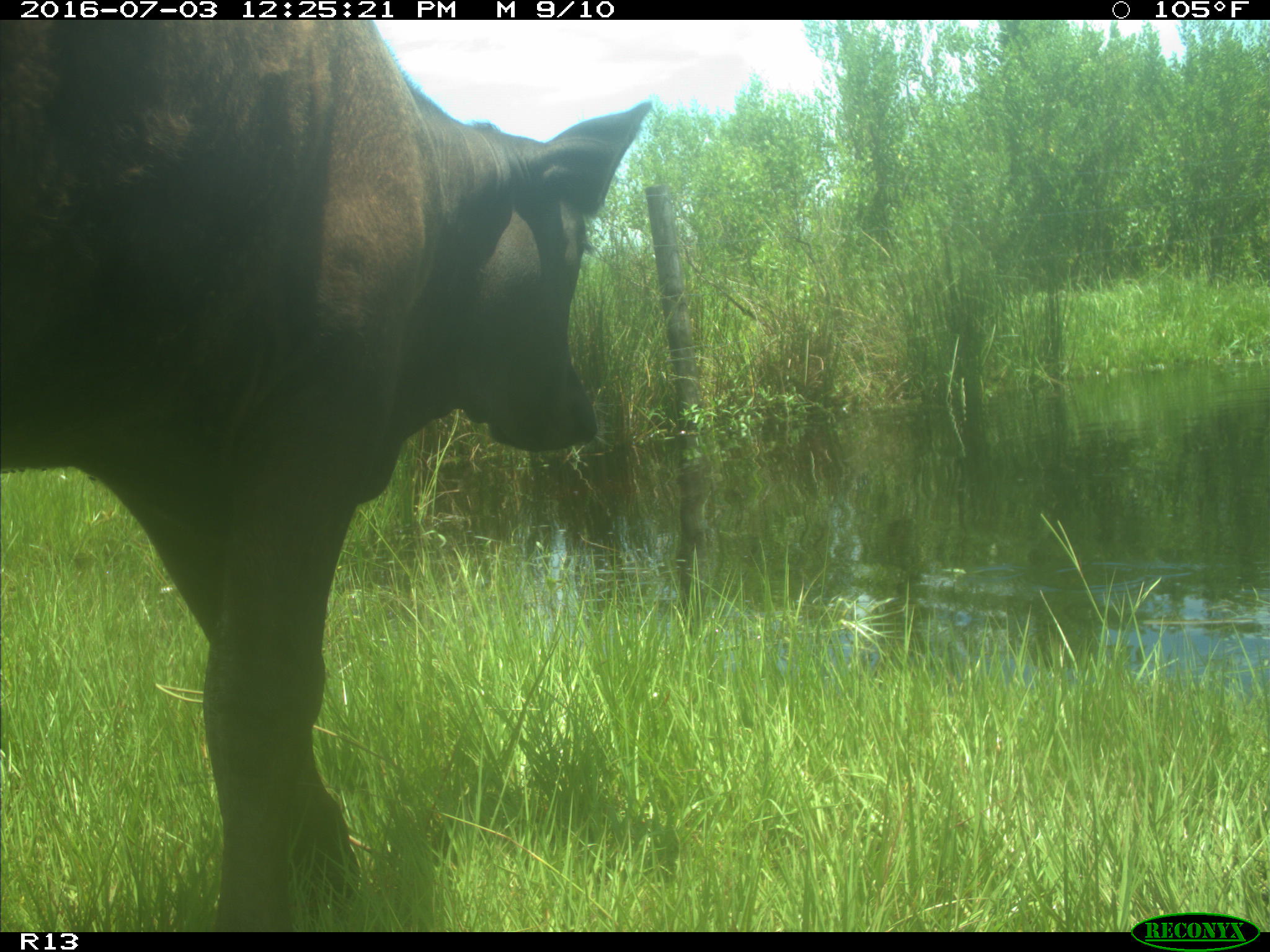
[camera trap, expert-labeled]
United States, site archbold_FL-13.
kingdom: Animalia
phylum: Chordata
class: Mammalia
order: Artiodactyla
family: Bovidae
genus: Bos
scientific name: Bos taurus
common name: domestic cow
Bos taurus (domestic cow).